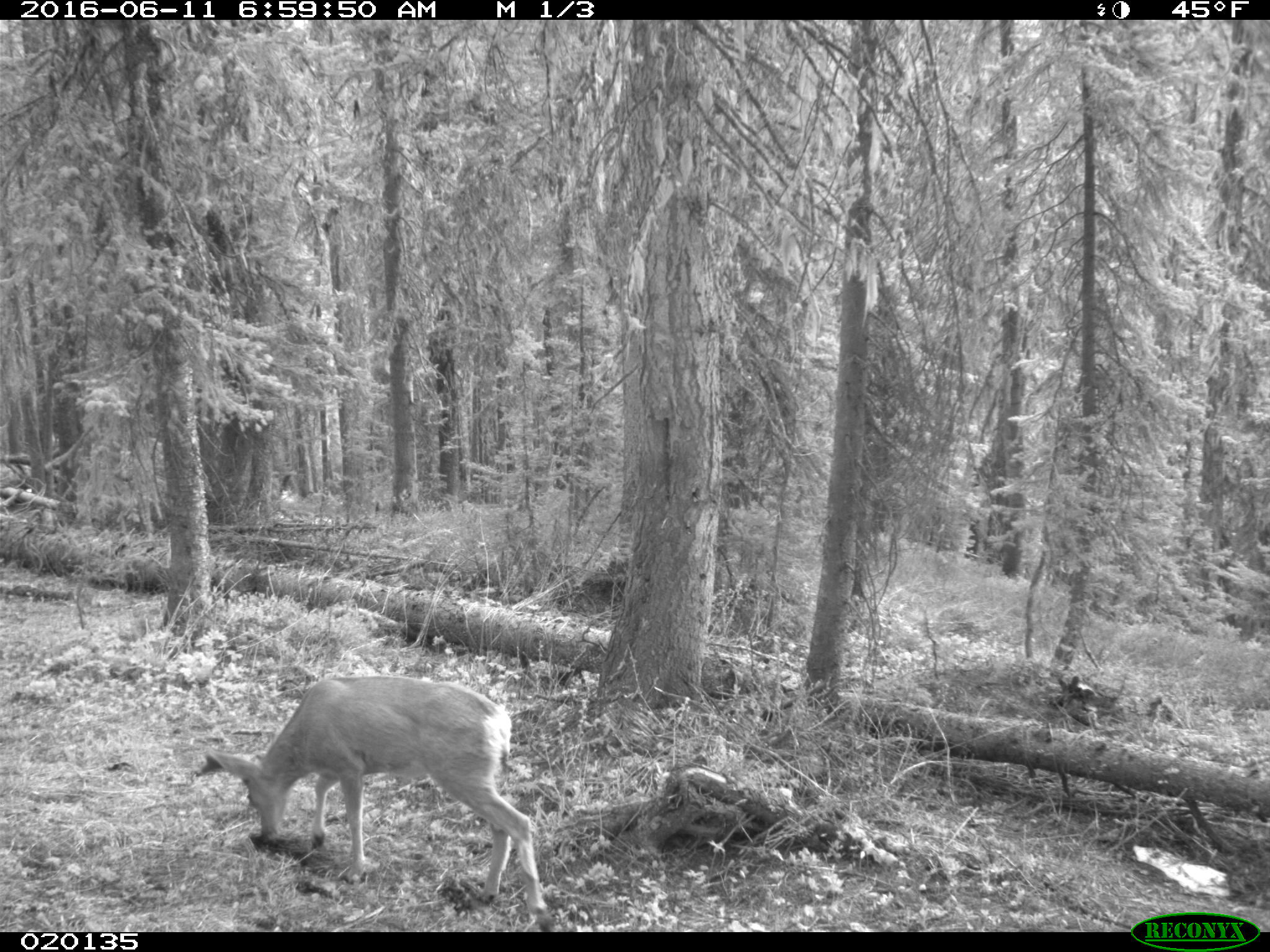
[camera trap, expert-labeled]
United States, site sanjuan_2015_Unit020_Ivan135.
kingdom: Animalia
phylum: Chordata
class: Mammalia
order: Artiodactyla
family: Cervidae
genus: Odocoileus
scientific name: Odocoileus hemionus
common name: mule deer